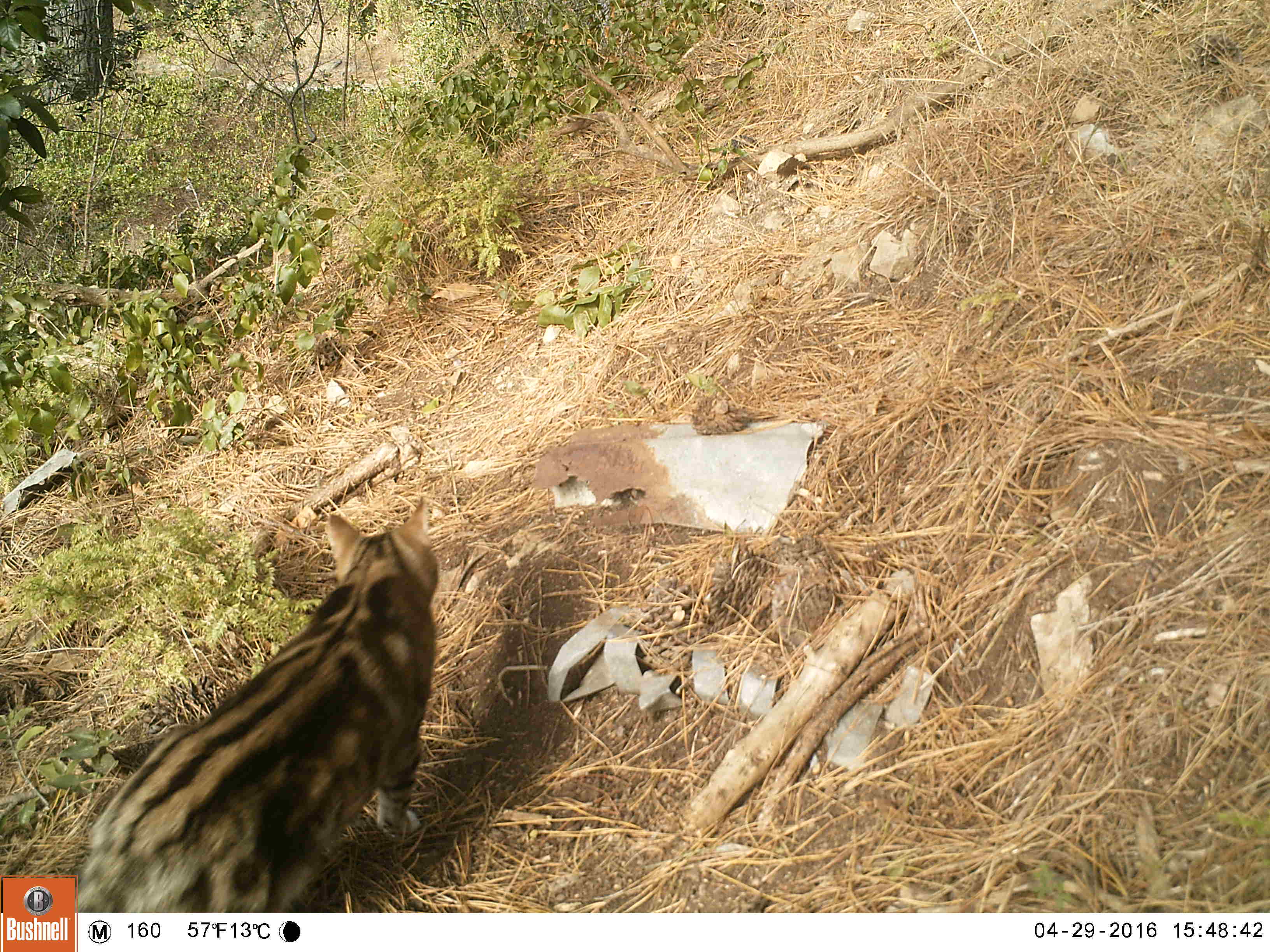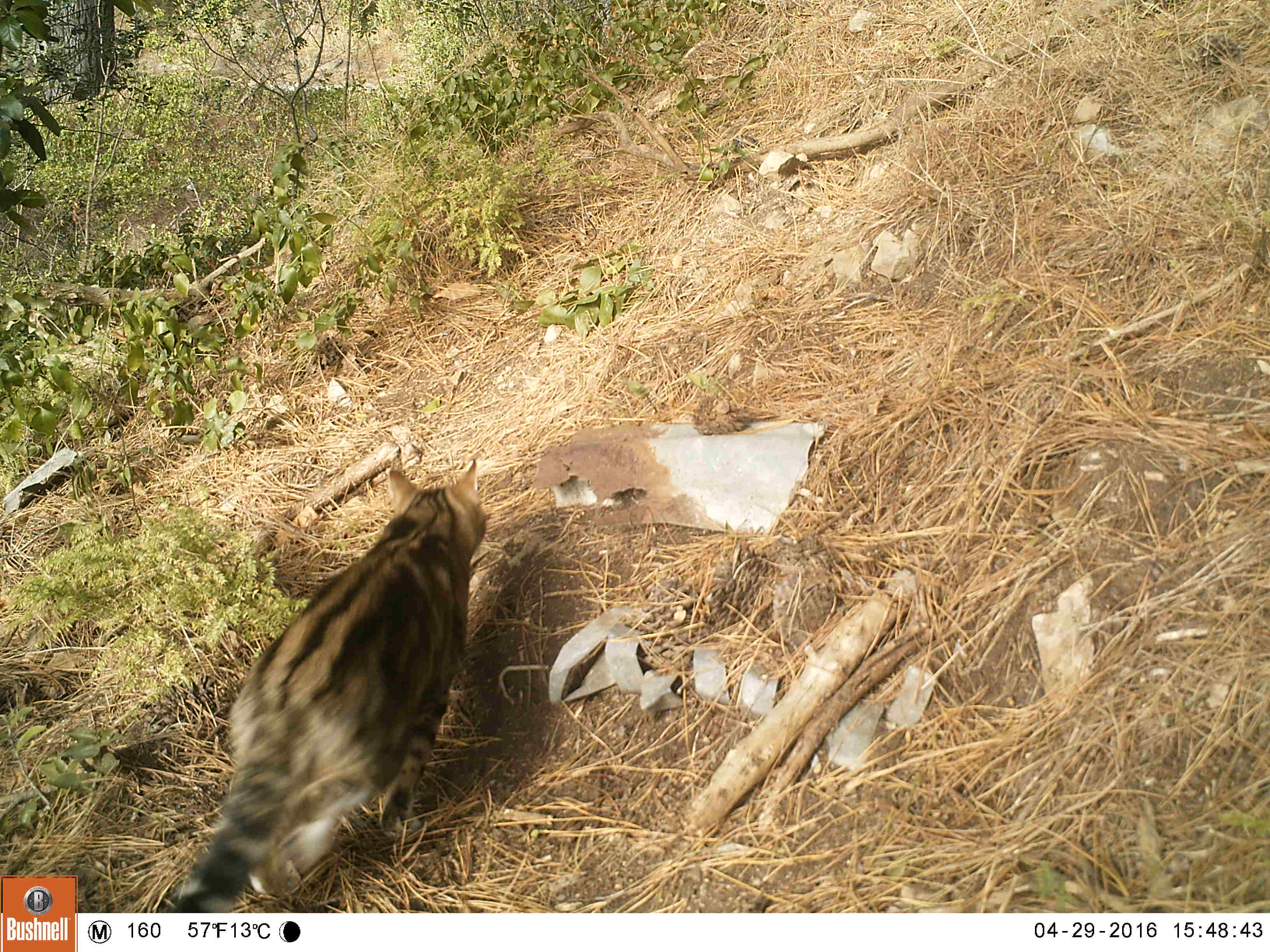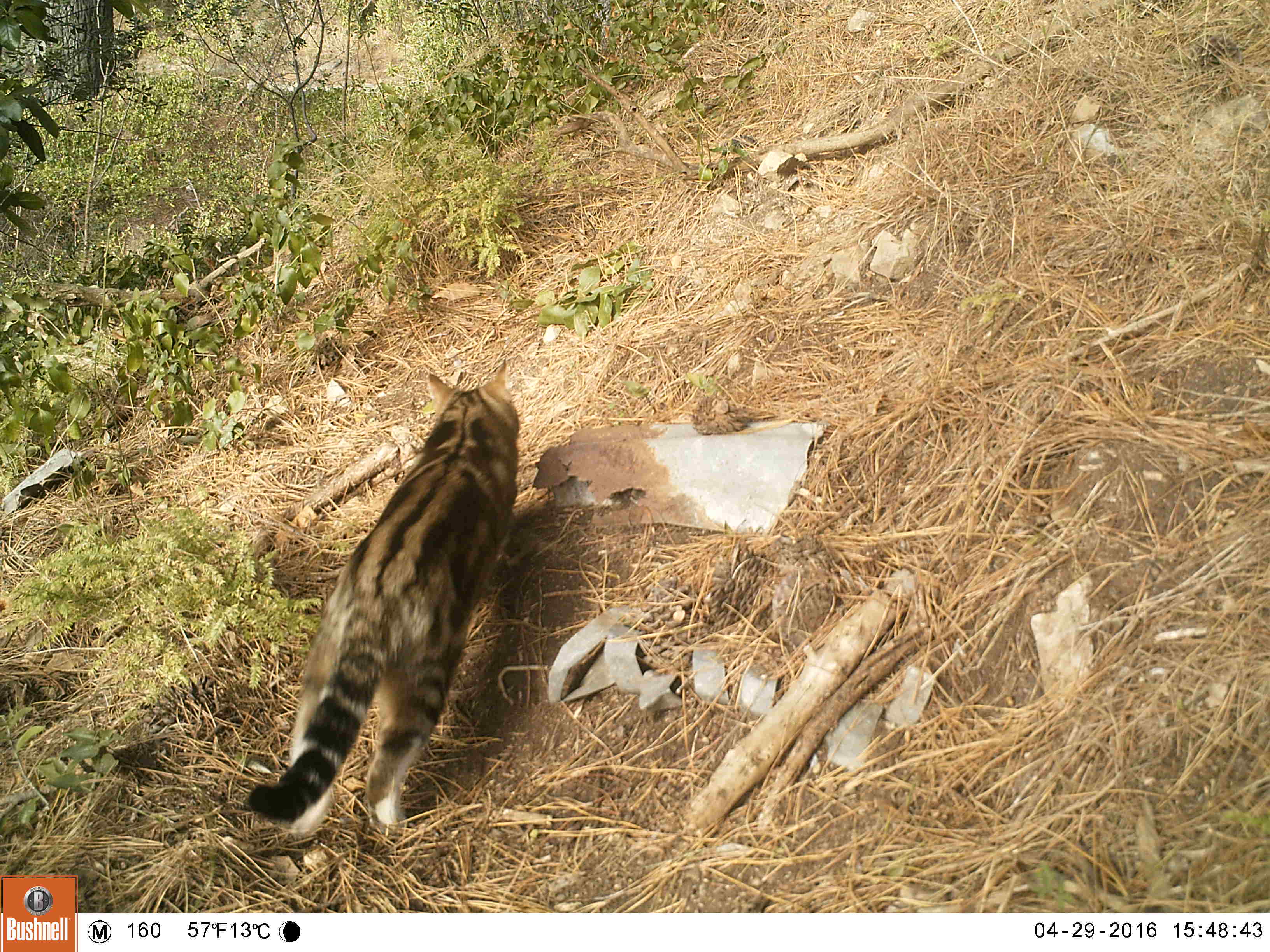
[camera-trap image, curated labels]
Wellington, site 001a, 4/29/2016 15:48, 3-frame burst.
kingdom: Animalia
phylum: Chordata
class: Mammalia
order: Carnivora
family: Felidae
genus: Felis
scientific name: Felis catus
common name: cat